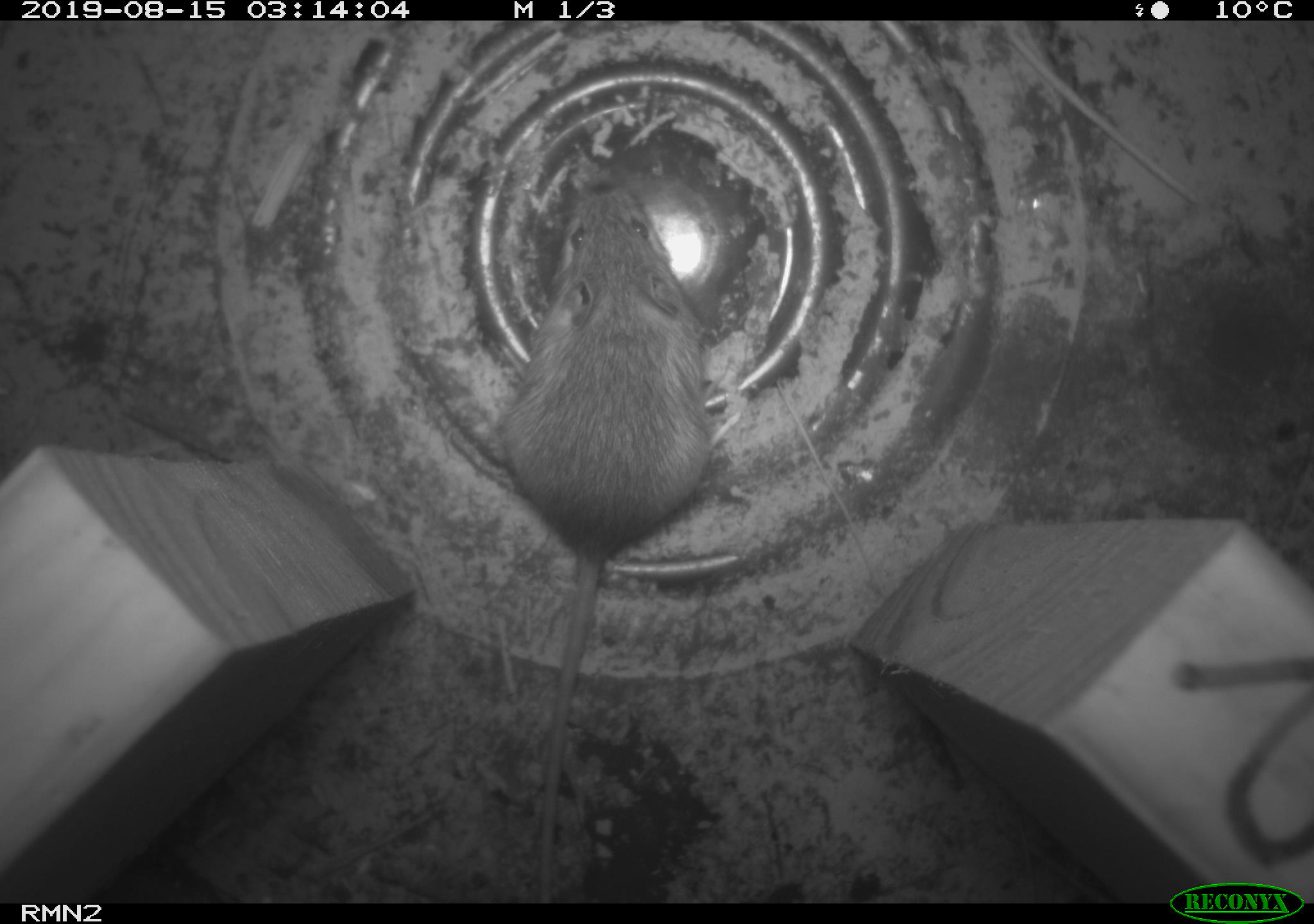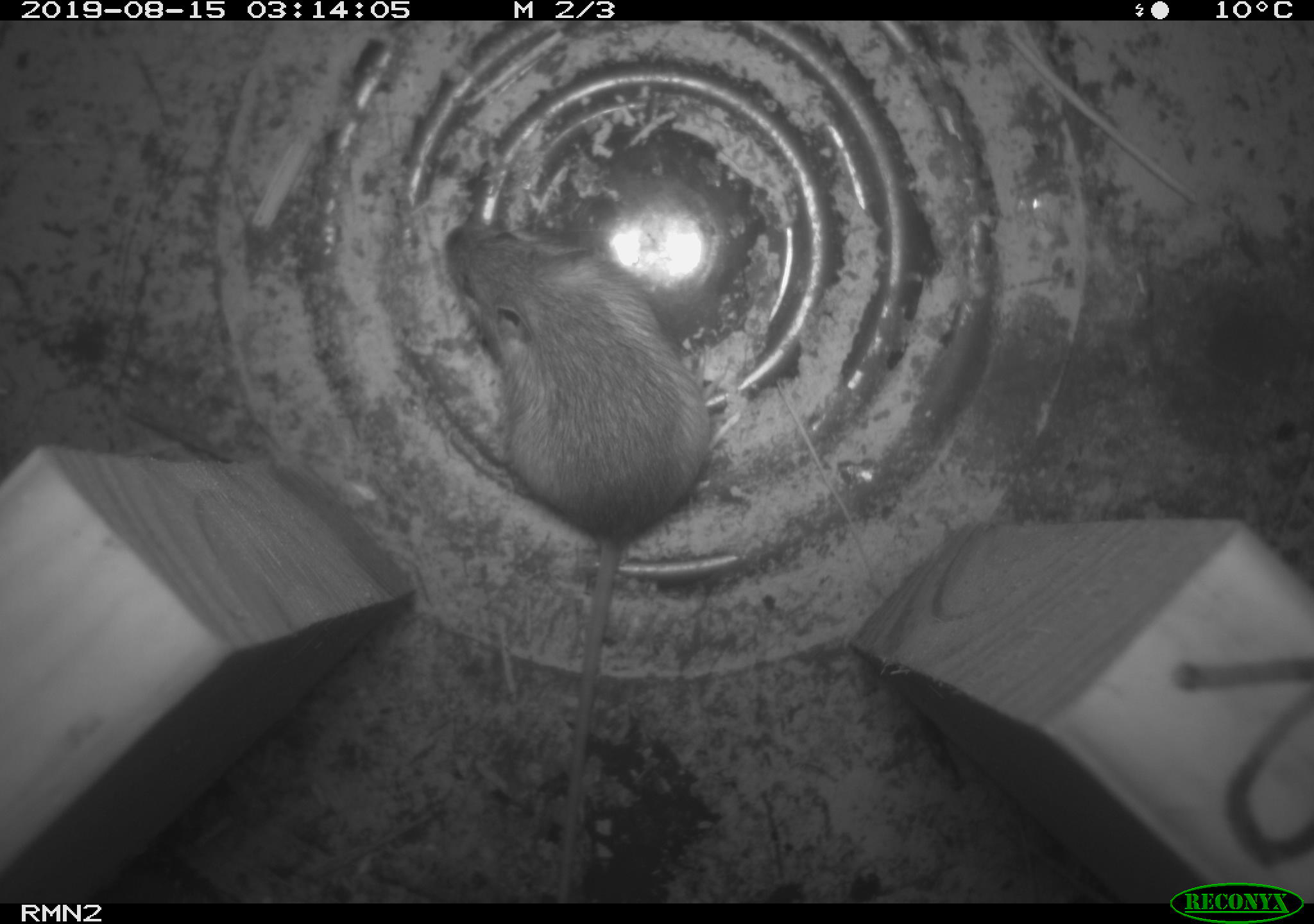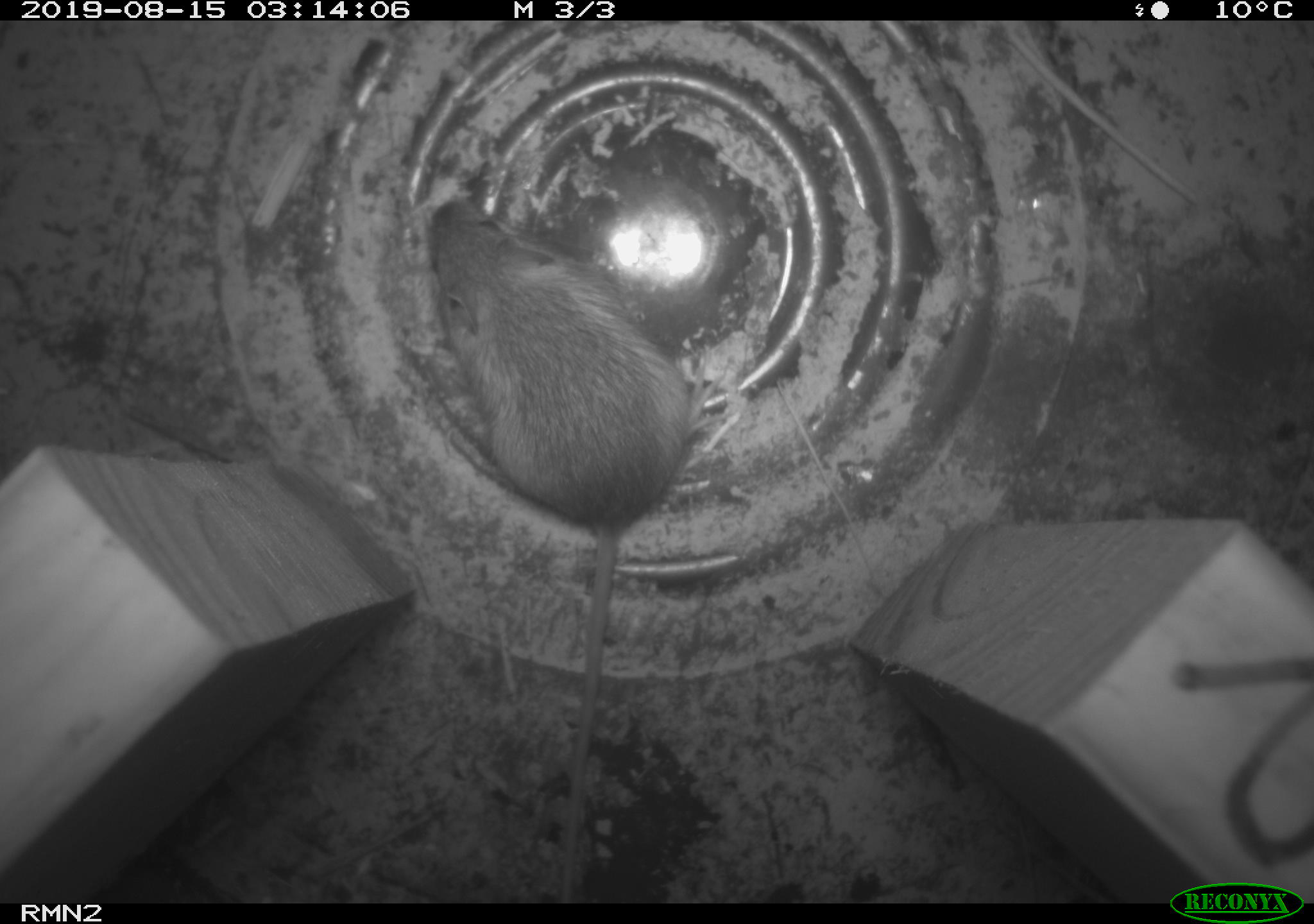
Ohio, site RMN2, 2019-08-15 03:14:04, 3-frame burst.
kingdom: Animalia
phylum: Chordata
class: Mammalia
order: Rodentia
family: Zapodidae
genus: Napaeozapus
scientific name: Napaeozapus insignis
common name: woodland jumping mouse